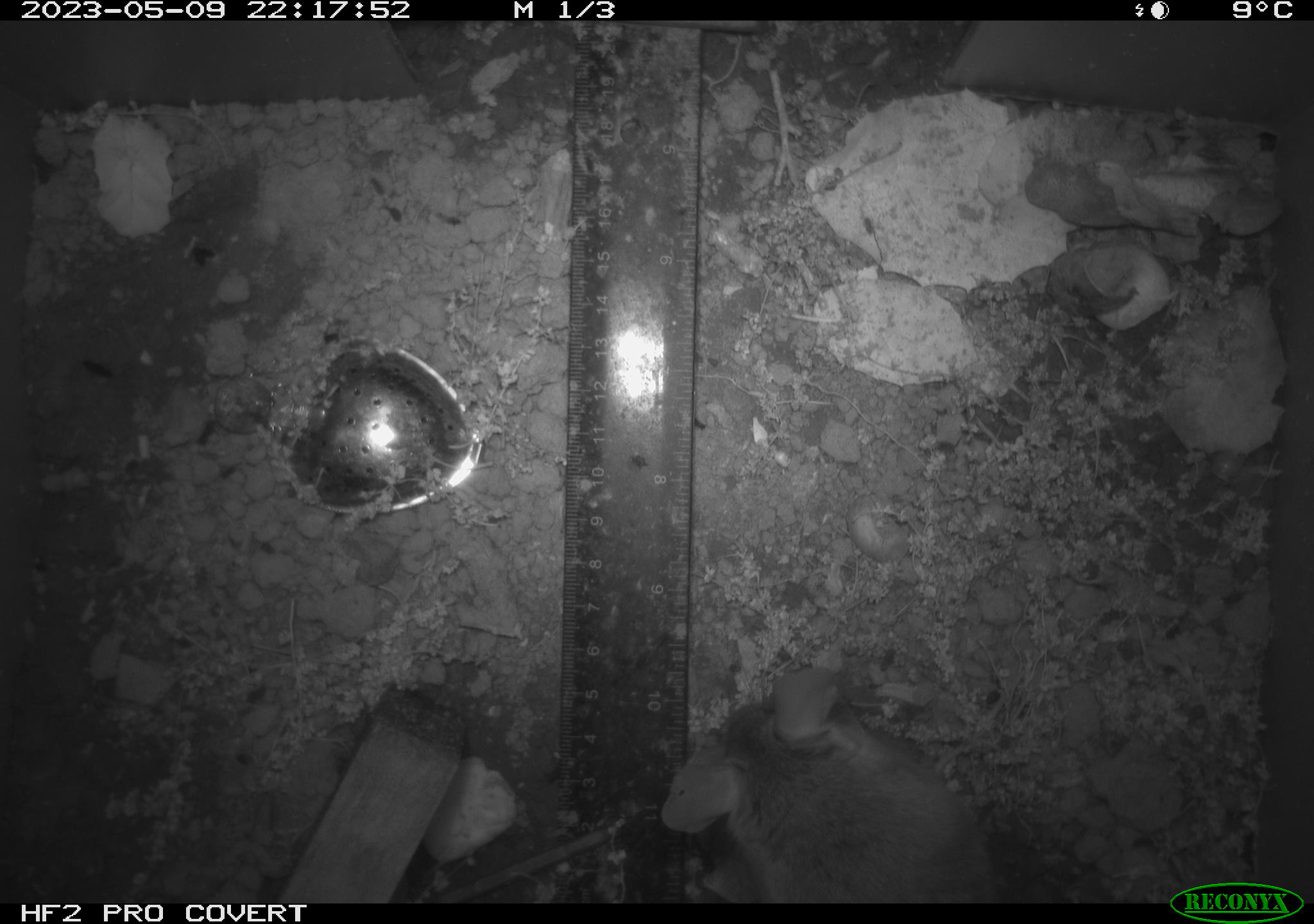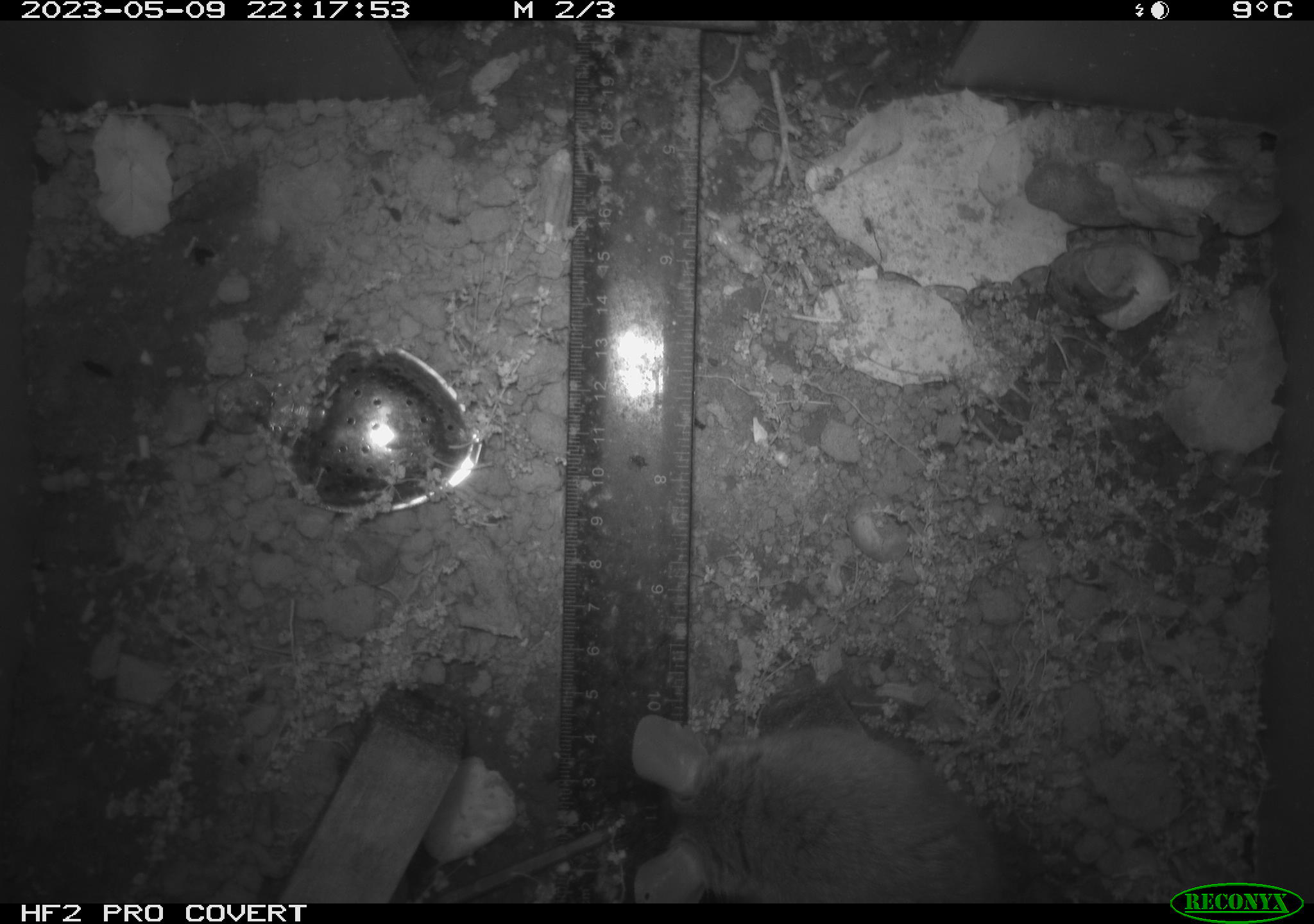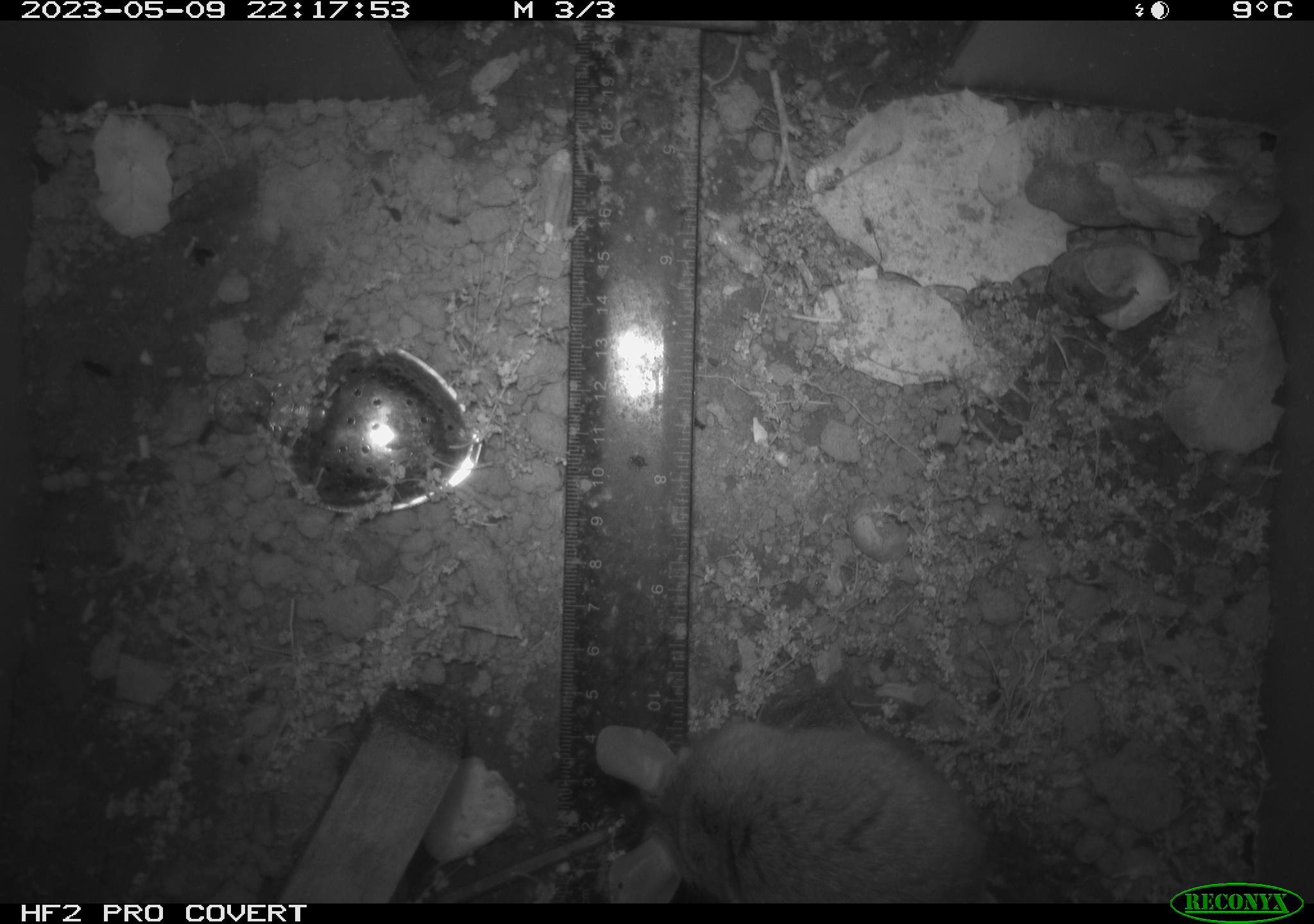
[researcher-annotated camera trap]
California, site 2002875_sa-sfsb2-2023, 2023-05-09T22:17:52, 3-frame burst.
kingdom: Animalia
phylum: Chordata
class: Mammalia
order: Rodentia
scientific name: Rodentia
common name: mouse species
Mouse species (Rodentia).